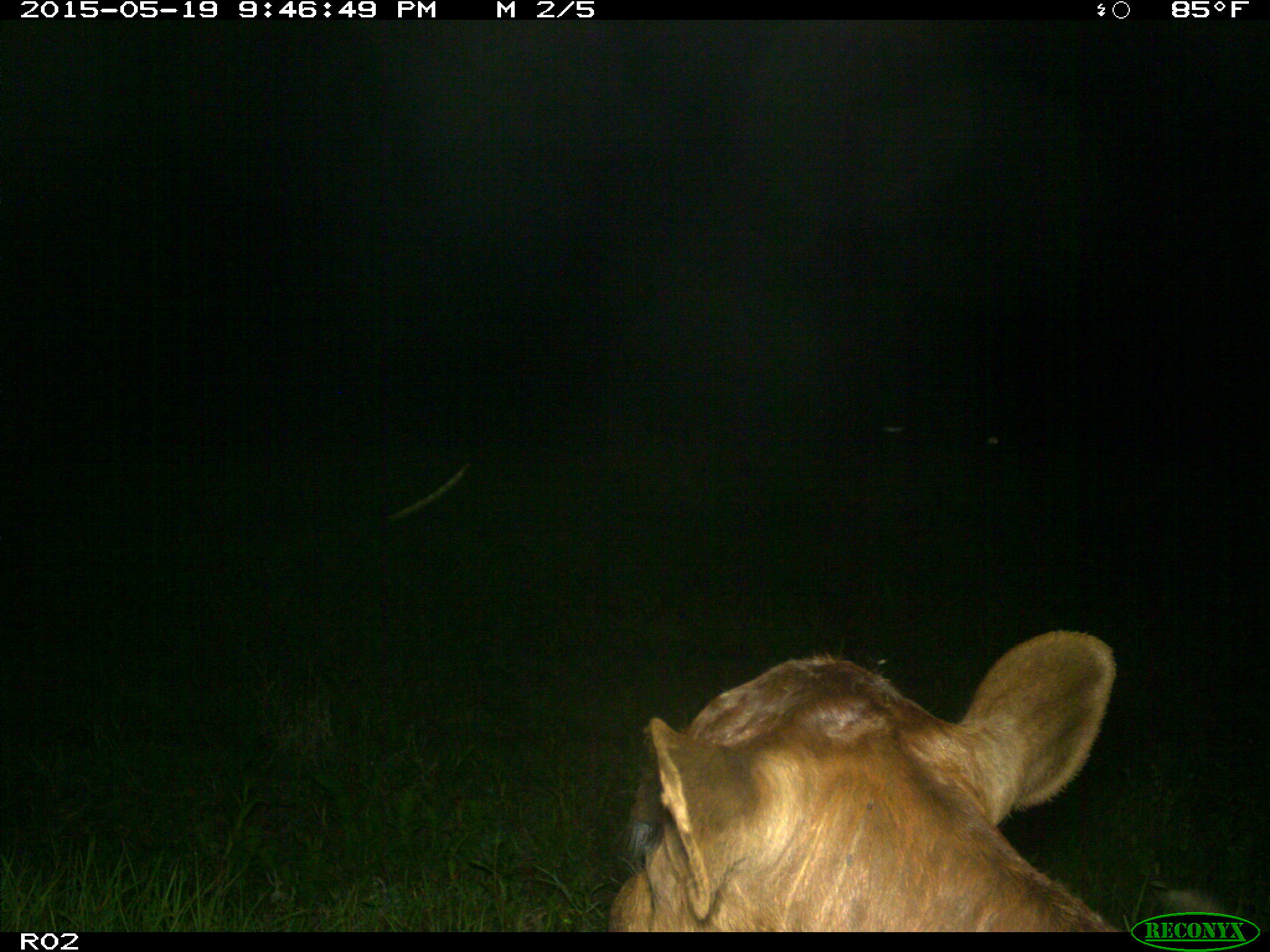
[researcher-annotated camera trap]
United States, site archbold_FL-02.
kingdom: Animalia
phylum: Chordata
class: Mammalia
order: Artiodactyla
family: Bovidae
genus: Bos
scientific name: Bos taurus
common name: domestic cow